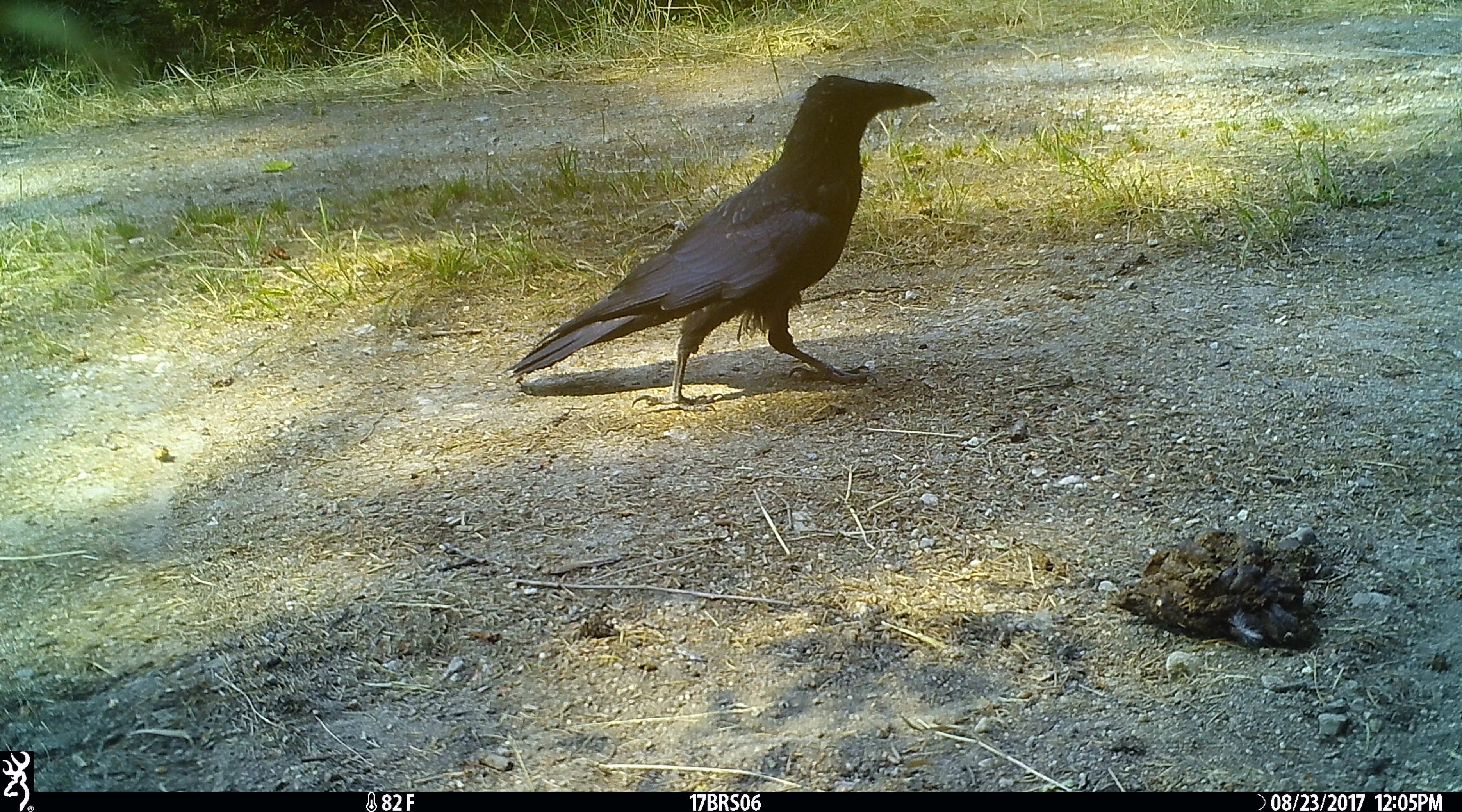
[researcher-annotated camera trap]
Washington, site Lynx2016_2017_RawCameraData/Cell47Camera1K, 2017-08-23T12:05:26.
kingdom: Animalia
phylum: Chordata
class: Aves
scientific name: Aves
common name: birds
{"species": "Aves (birds)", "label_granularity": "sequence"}